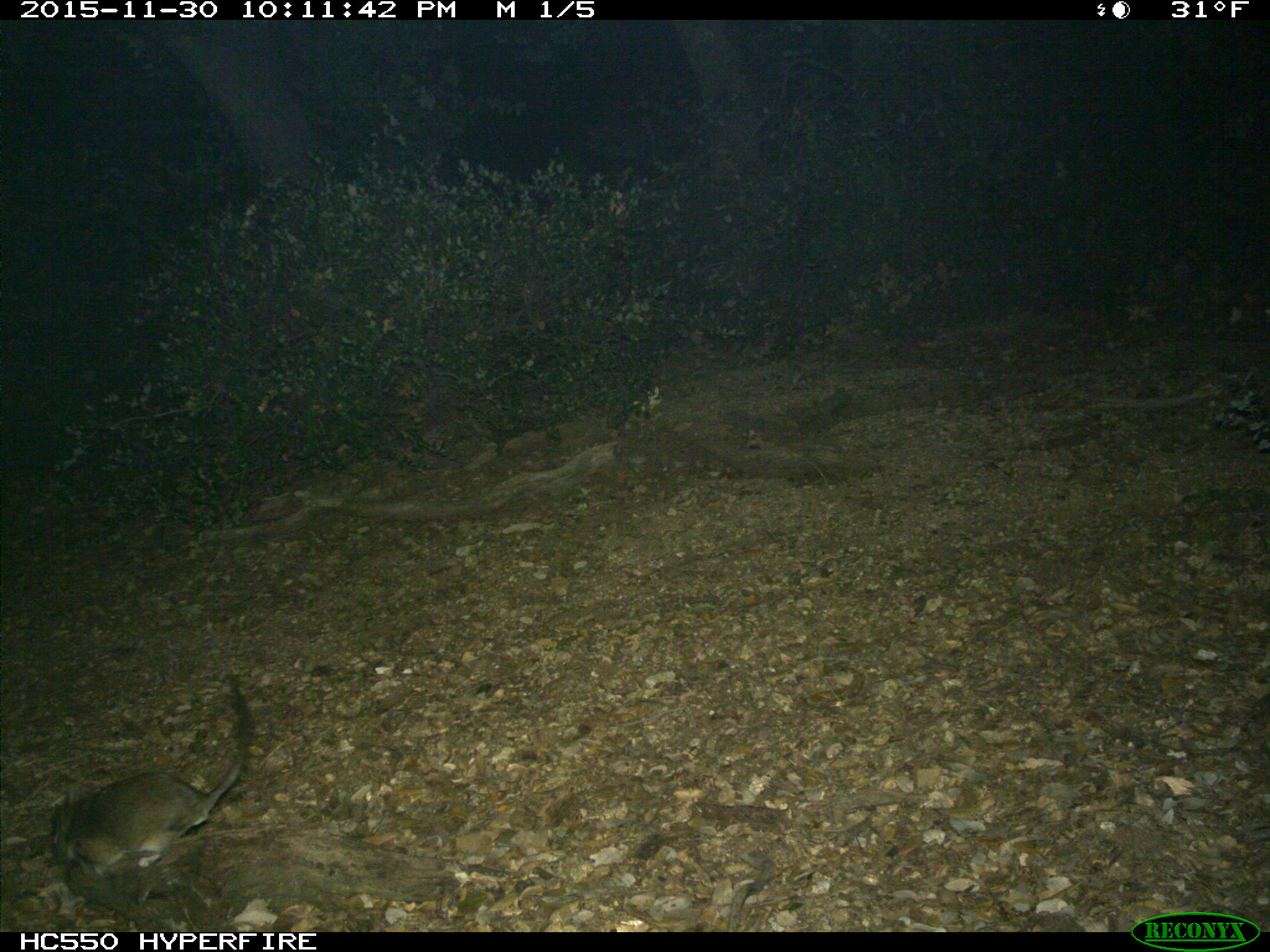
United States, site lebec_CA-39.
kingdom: Animalia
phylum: Chordata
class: Mammalia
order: Rodentia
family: Cricetidae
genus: Neotoma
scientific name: Neotoma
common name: pack rat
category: unidentified pack rat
Unidentified pack rat (pack rat) (Neotoma).